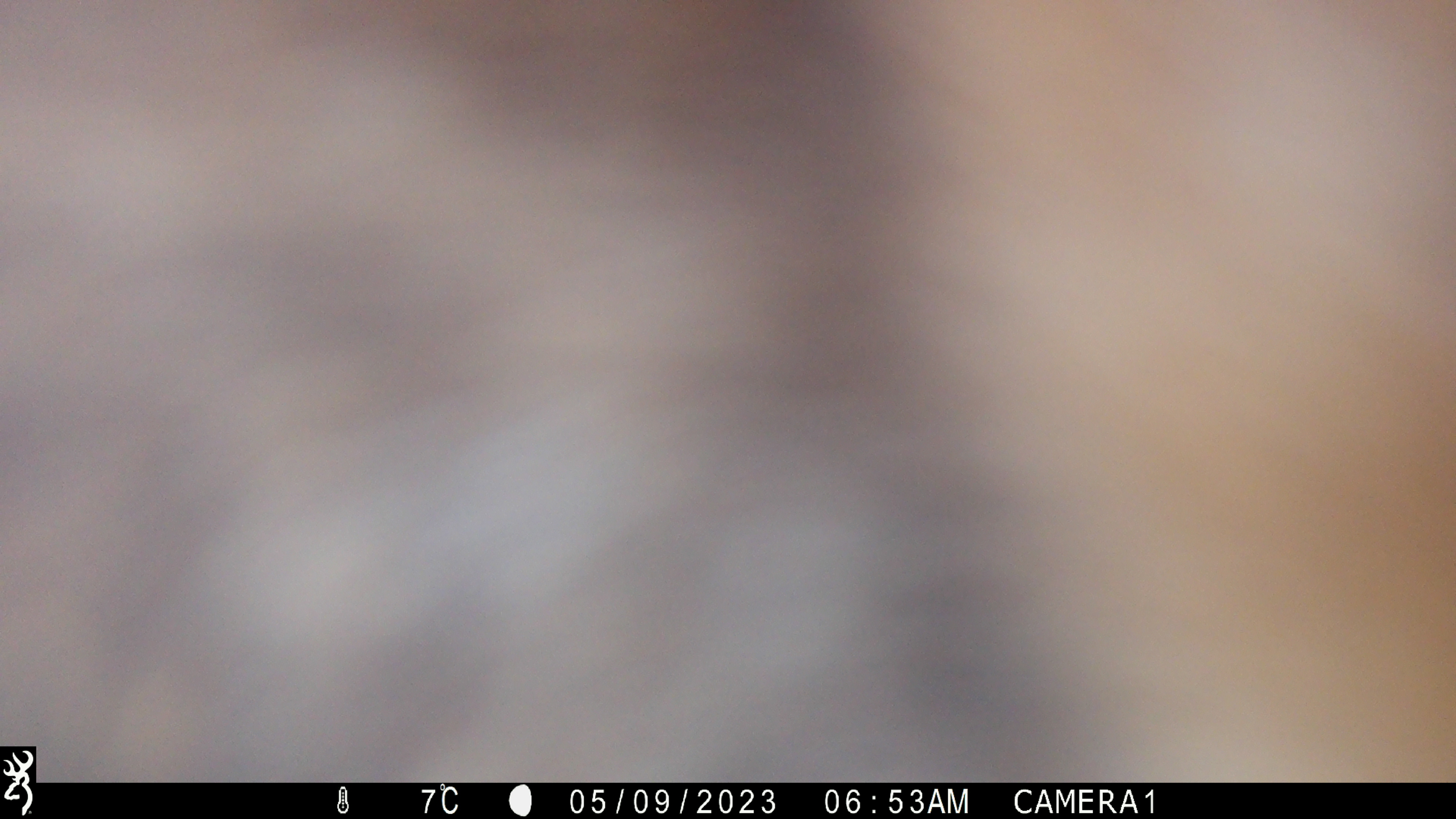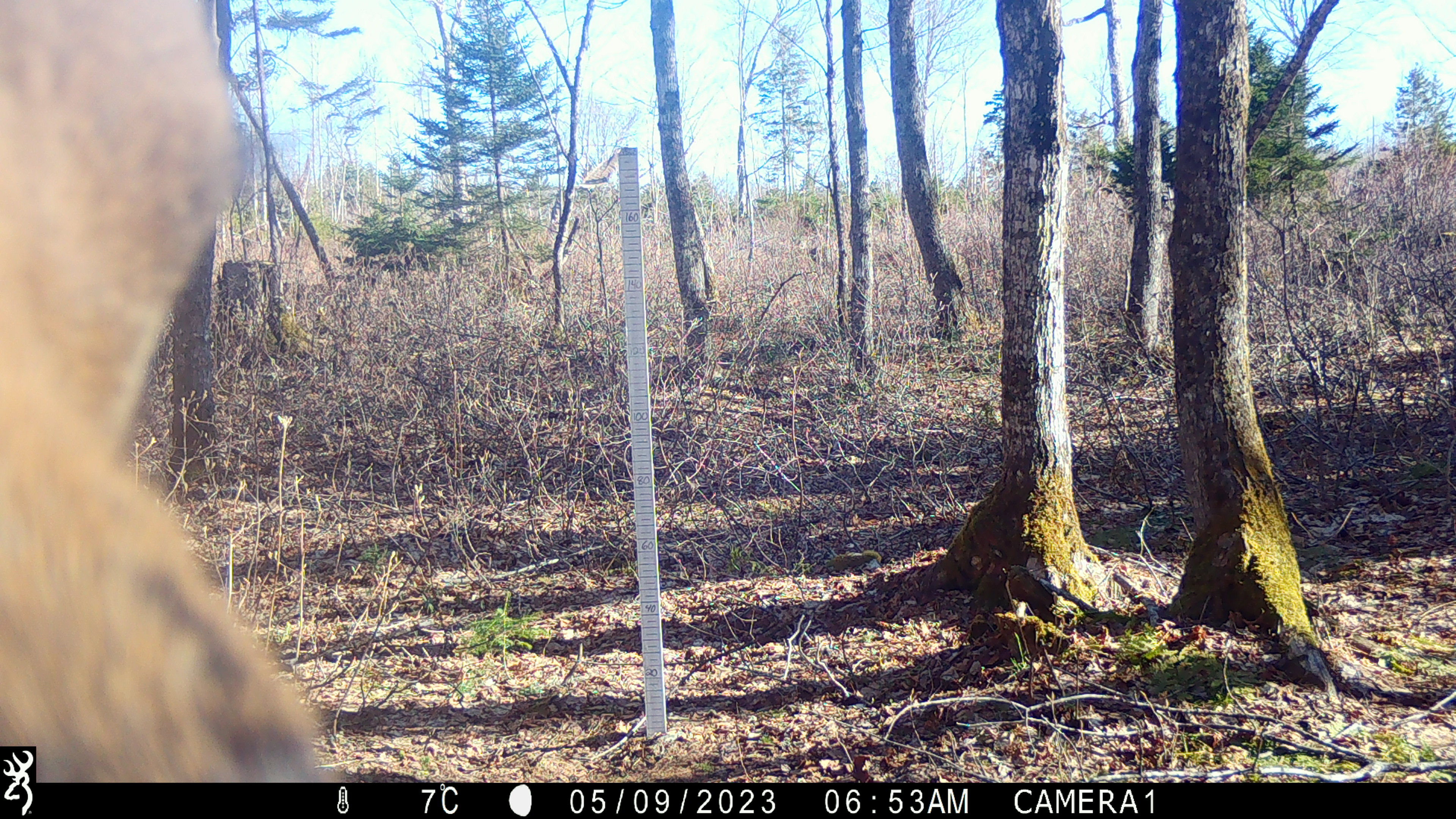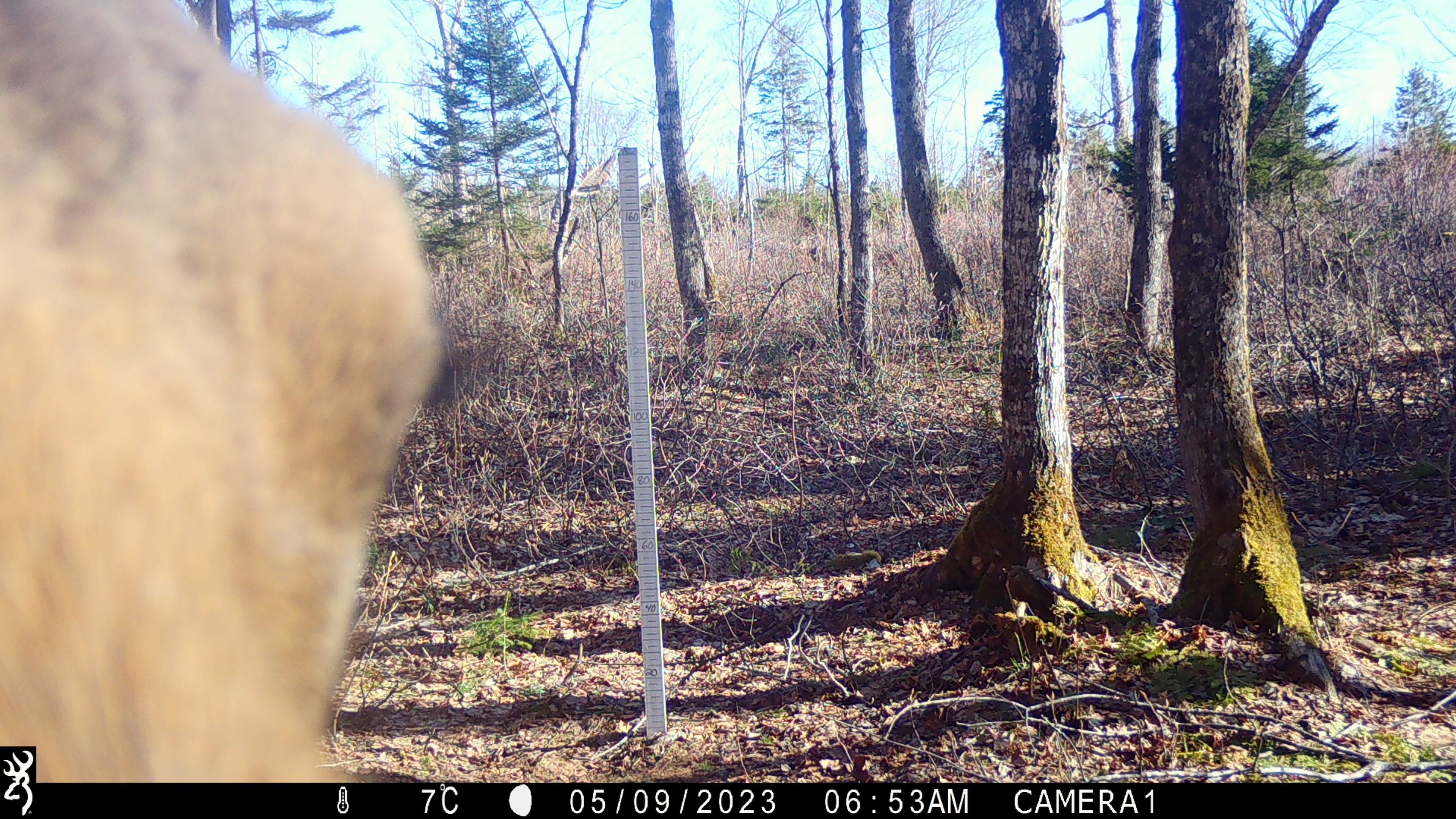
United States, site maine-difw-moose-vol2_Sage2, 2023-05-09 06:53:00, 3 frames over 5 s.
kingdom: Animalia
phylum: Chordata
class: Mammalia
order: Artiodactyla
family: Cervidae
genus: Odocoileus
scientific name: Odocoileus virginianus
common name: white-tailed deer